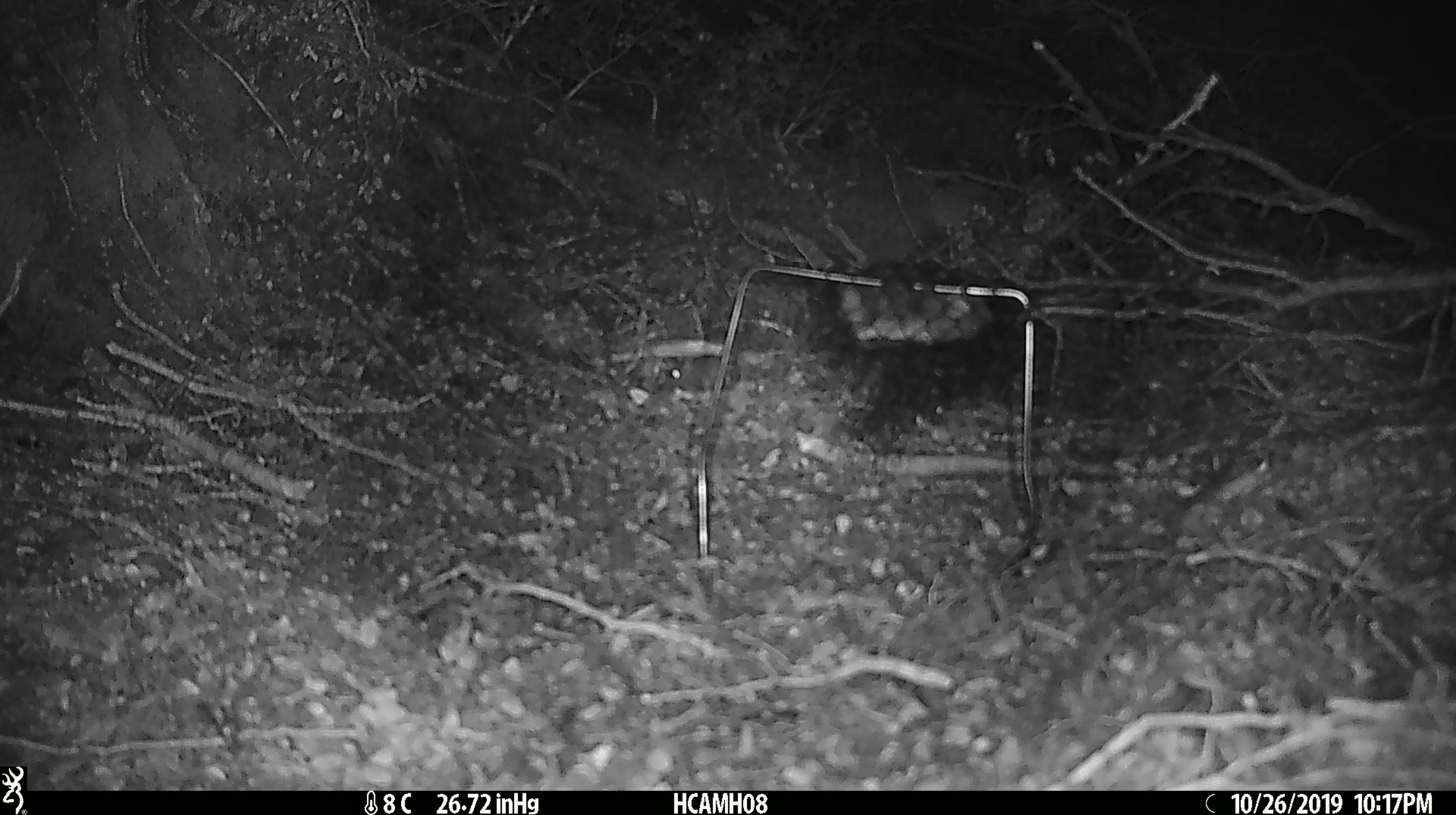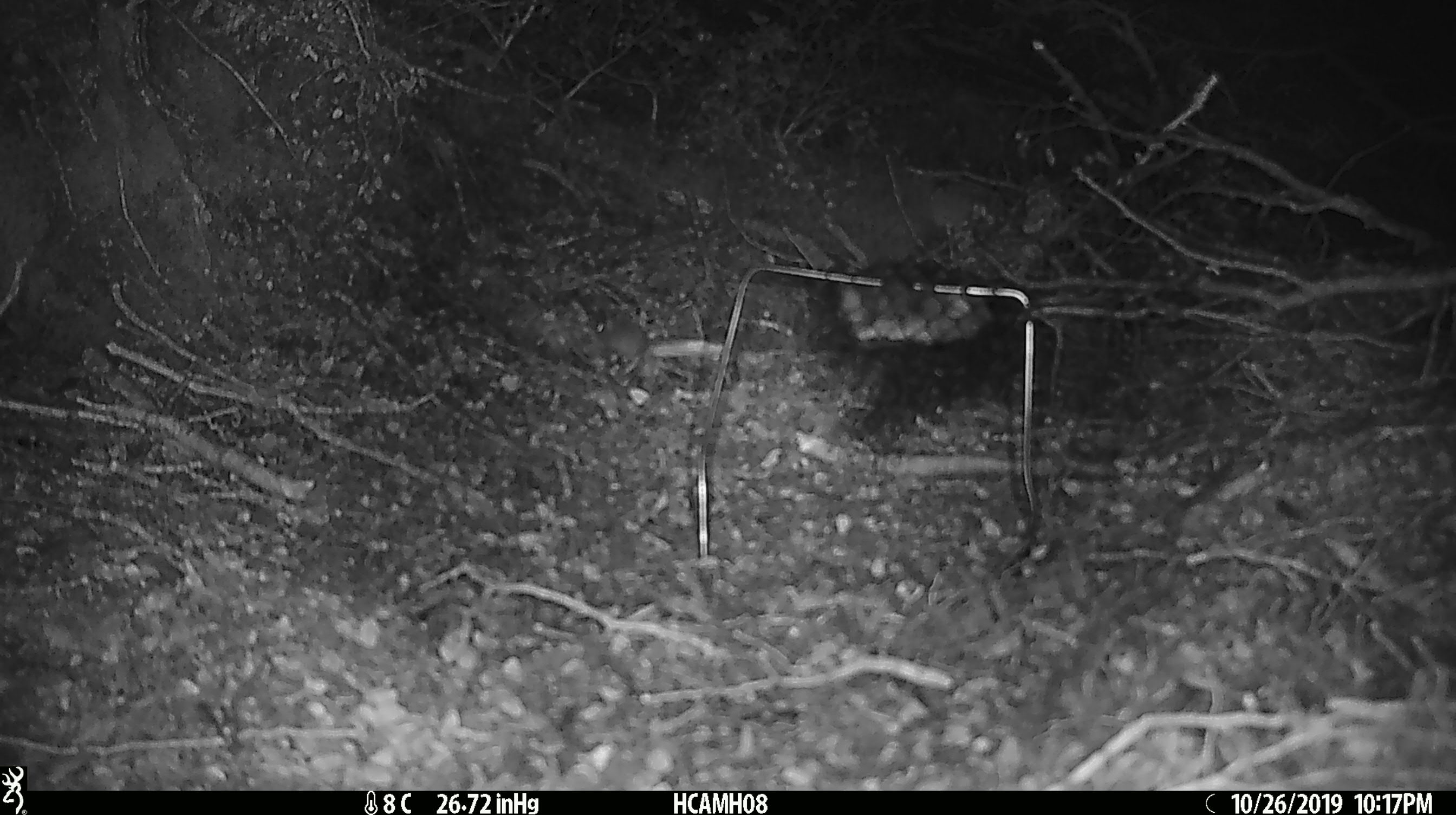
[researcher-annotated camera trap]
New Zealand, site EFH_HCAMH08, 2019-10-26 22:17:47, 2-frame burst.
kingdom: Animalia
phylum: Chordata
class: Mammalia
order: Rodentia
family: Muridae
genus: Mus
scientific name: Mus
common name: mouse